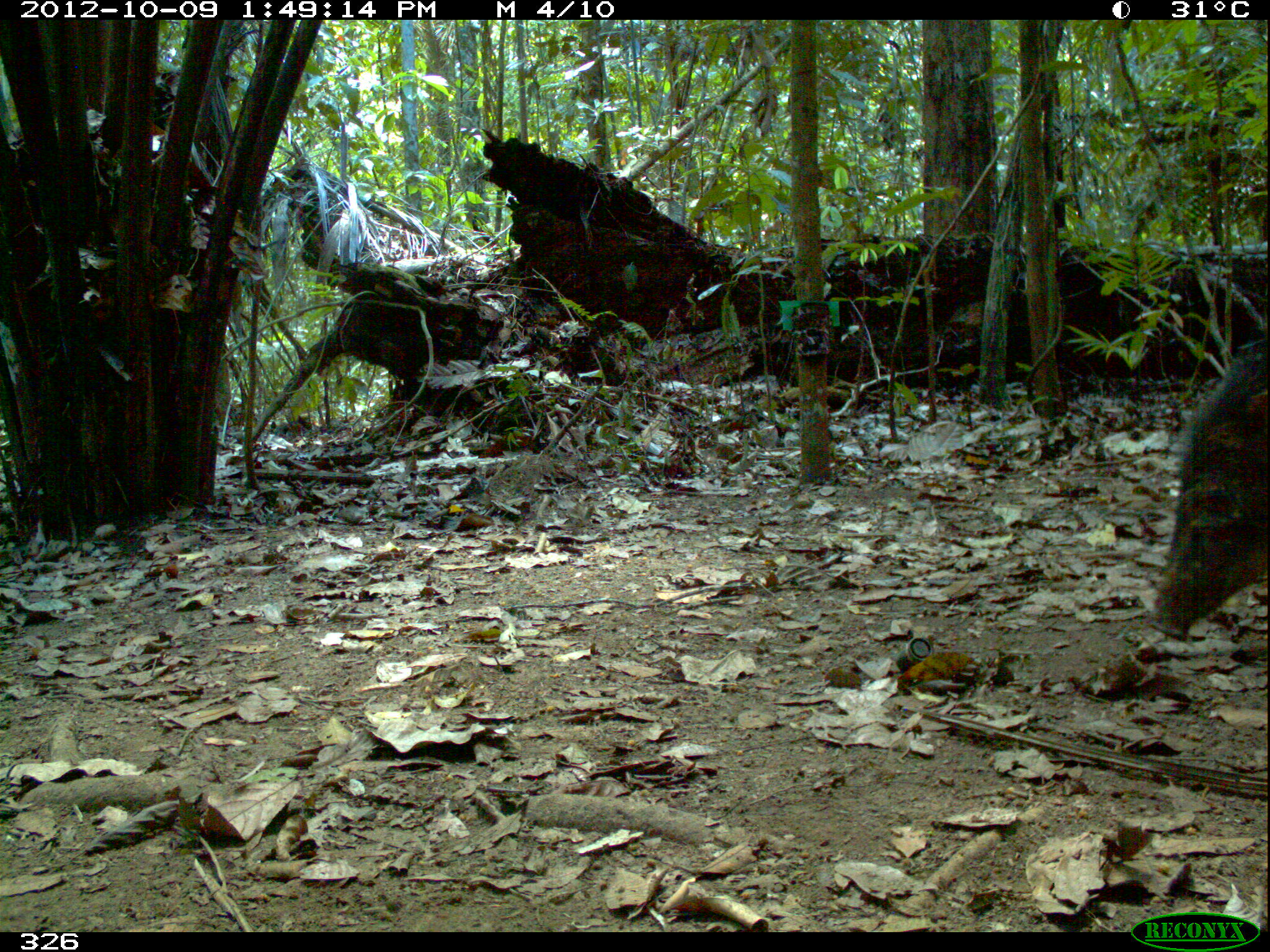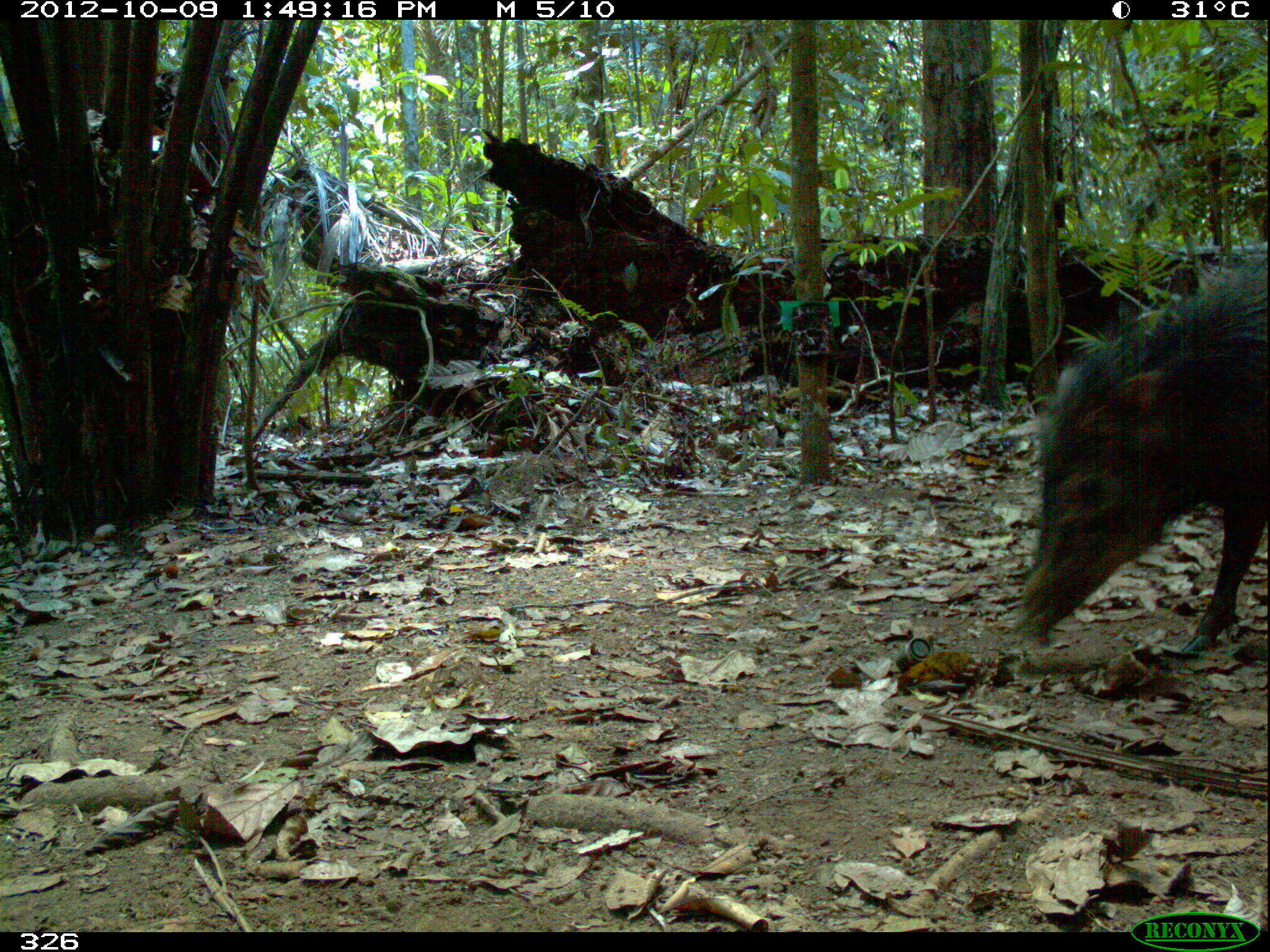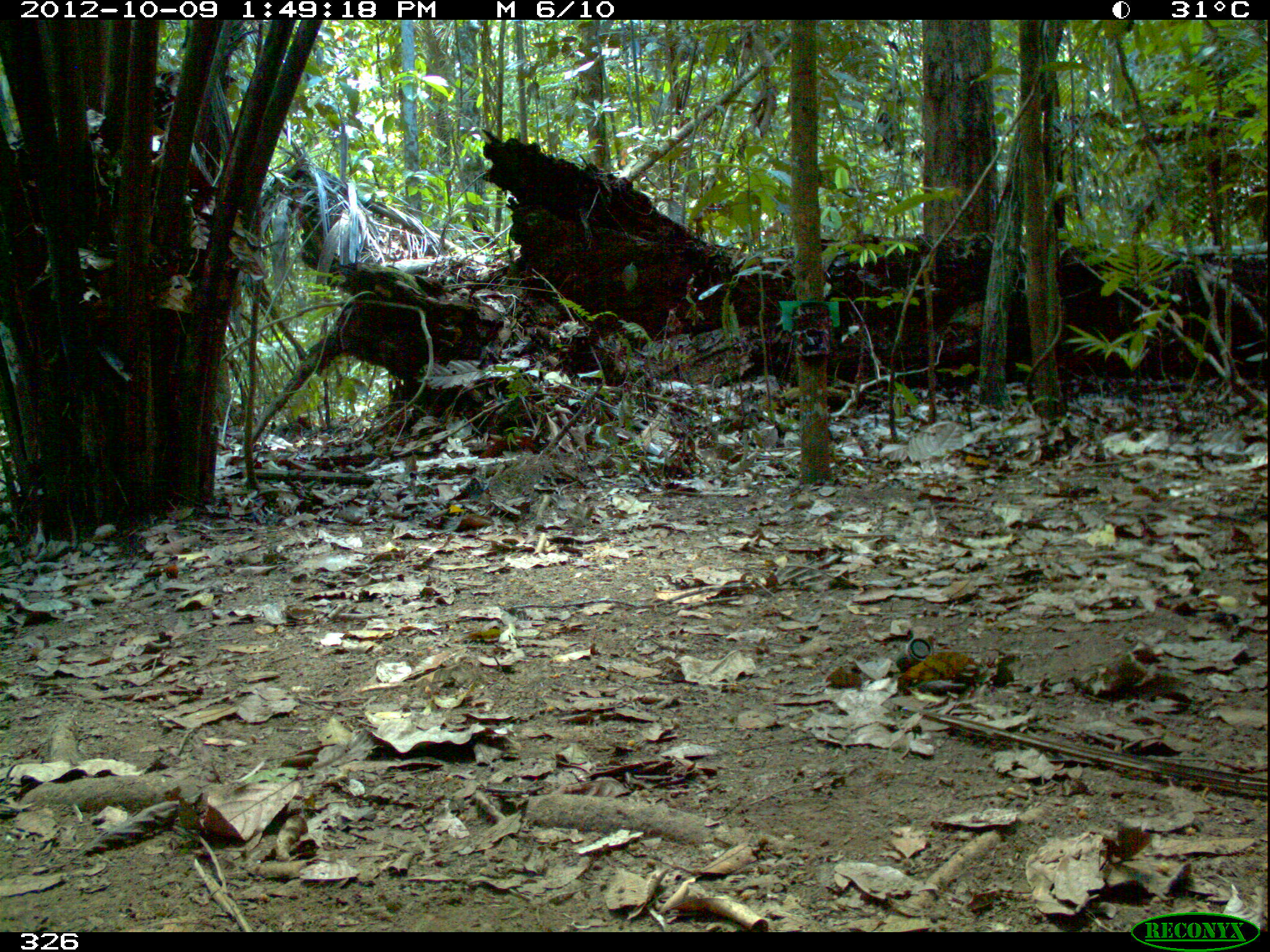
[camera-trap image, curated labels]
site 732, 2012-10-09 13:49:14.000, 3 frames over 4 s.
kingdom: Animalia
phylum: Chordata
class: Mammalia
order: Artiodactyla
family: Tayassuidae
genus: Tayassu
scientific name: Tayassu pecari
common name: white-lipped peccary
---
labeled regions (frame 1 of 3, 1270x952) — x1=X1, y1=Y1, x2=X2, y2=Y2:
tayassu pecari: x1=1149, y1=338, x2=1267, y2=641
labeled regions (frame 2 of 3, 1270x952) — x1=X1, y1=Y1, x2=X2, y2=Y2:
tayassu pecari: x1=1011, y1=241, x2=1267, y2=656